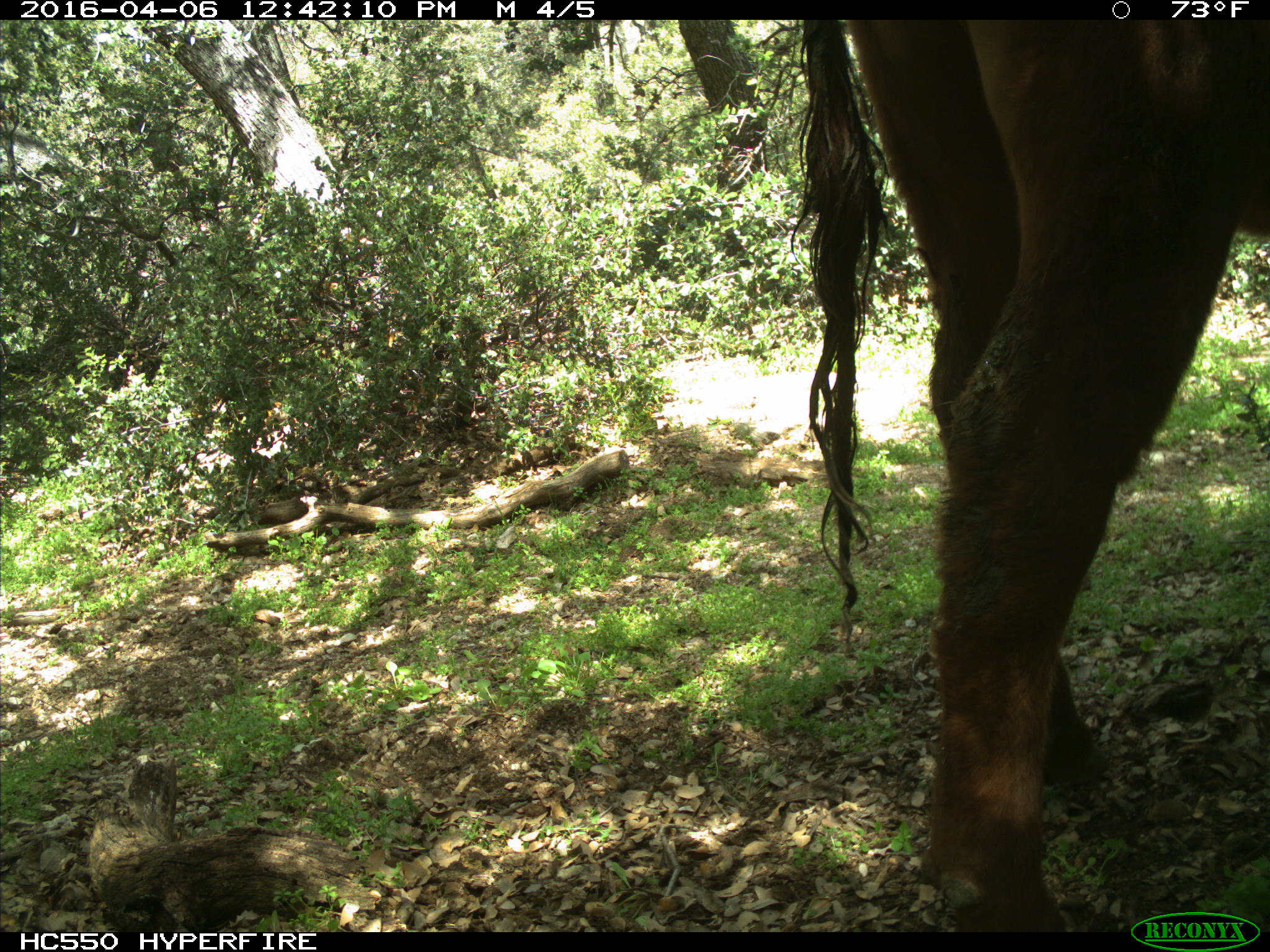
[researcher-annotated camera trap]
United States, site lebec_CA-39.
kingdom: Animalia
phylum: Chordata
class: Mammalia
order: Artiodactyla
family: Bovidae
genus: Bos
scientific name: Bos taurus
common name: domestic cow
Bos taurus (domestic cow).